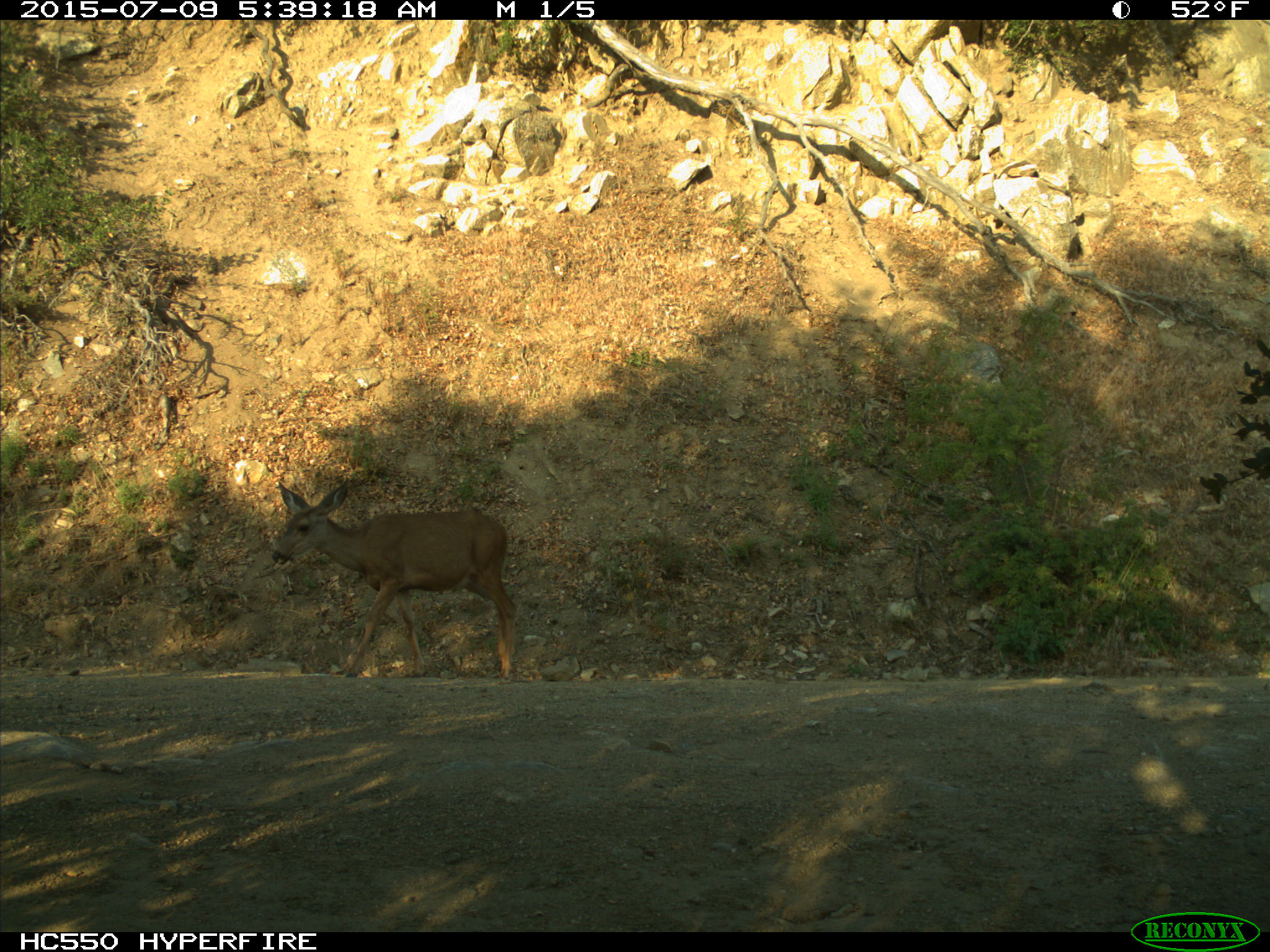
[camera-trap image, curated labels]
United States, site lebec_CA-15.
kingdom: Animalia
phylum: Chordata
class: Mammalia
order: Artiodactyla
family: Cervidae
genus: Odocoileus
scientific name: Odocoileus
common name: deer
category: unidentified deer